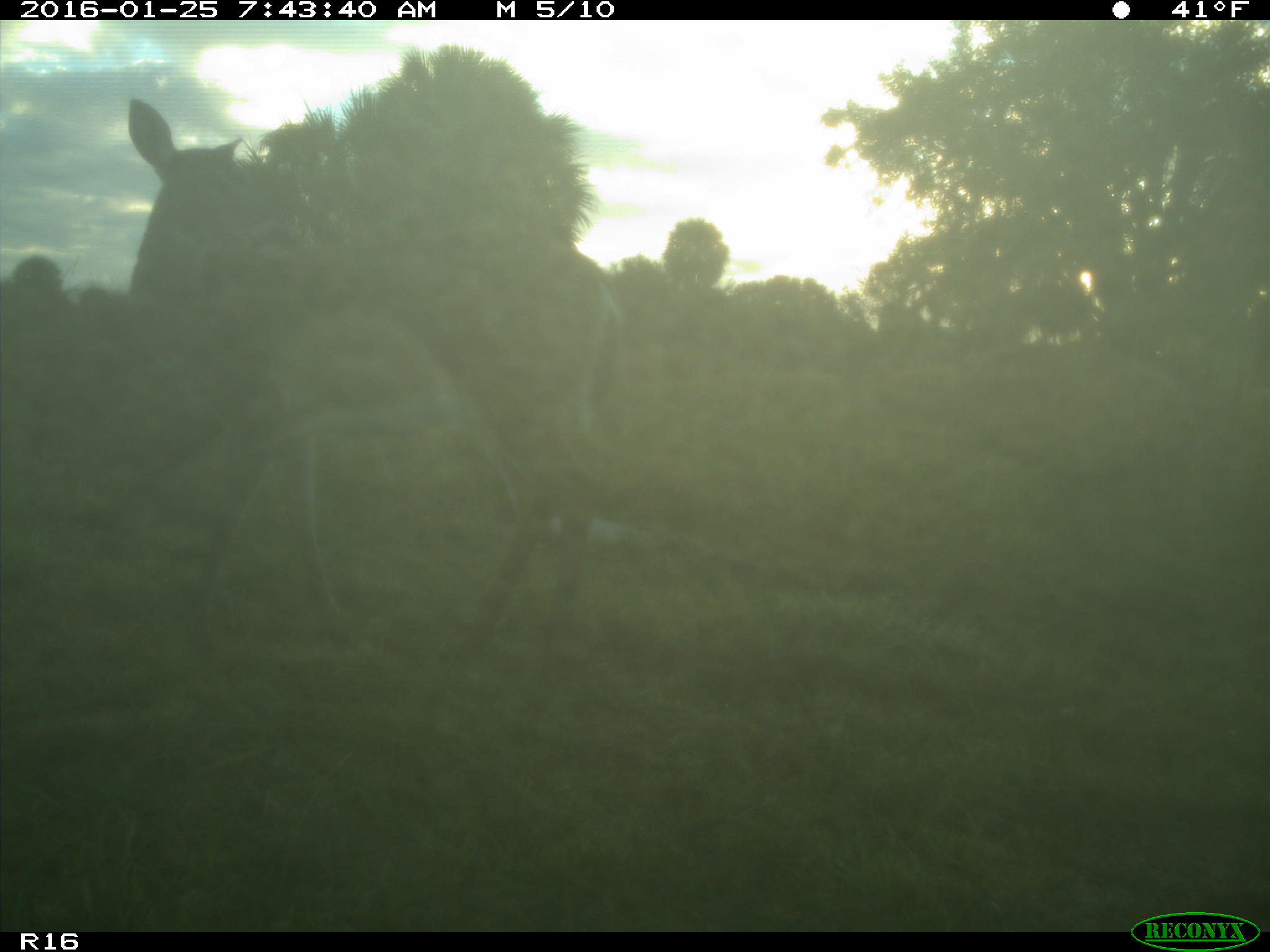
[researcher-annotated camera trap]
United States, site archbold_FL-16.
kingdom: Animalia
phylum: Chordata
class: Mammalia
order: Artiodactyla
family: Cervidae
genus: Odocoileus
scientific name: Odocoileus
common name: deer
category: unidentified deer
Unidentified deer (deer) (Odocoileus).